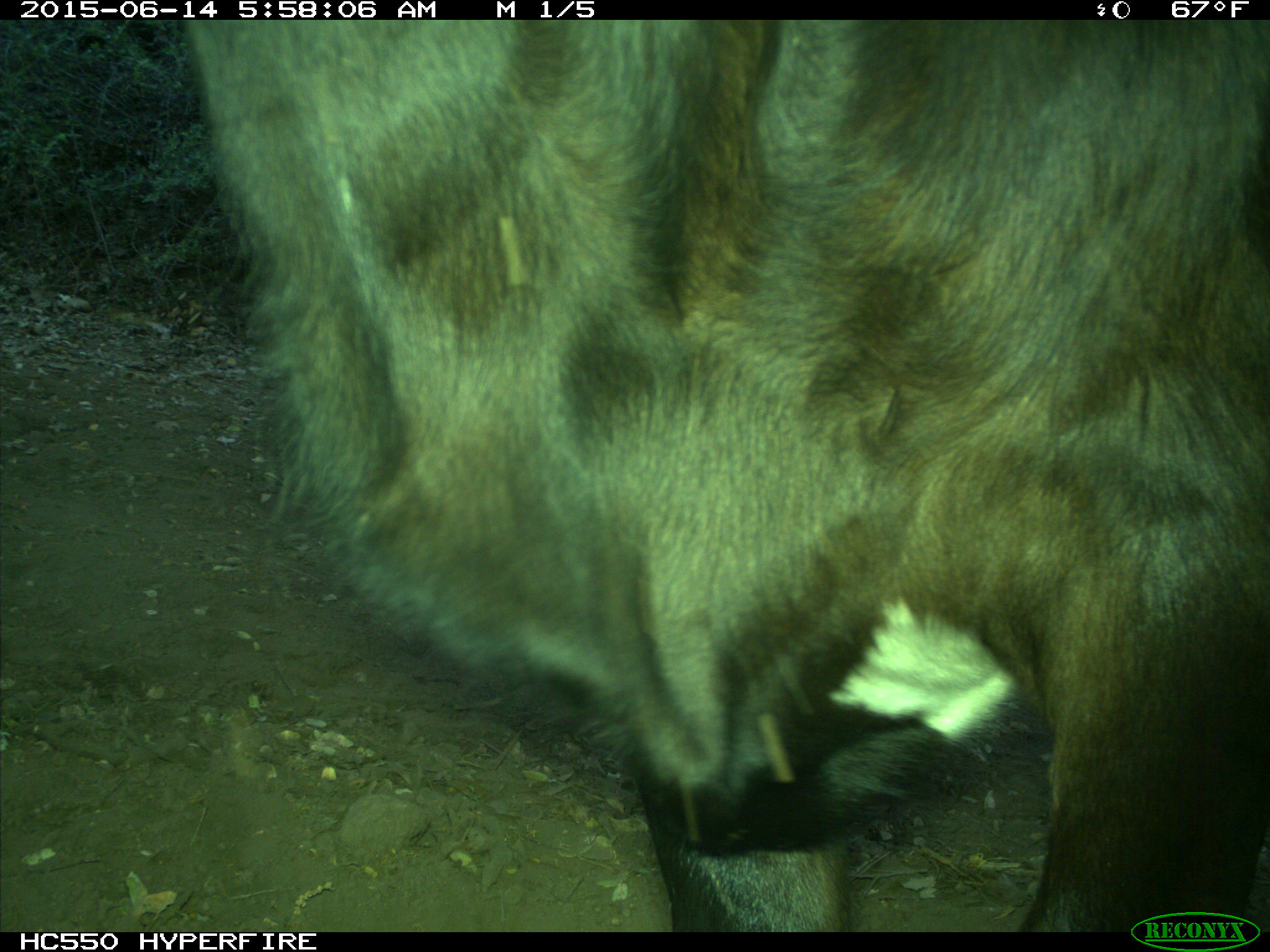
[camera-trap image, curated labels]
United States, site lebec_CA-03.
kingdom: Animalia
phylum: Chordata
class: Mammalia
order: Artiodactyla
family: Bovidae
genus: Bos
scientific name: Bos taurus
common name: domestic cow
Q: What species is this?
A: Bos taurus (domestic cow).